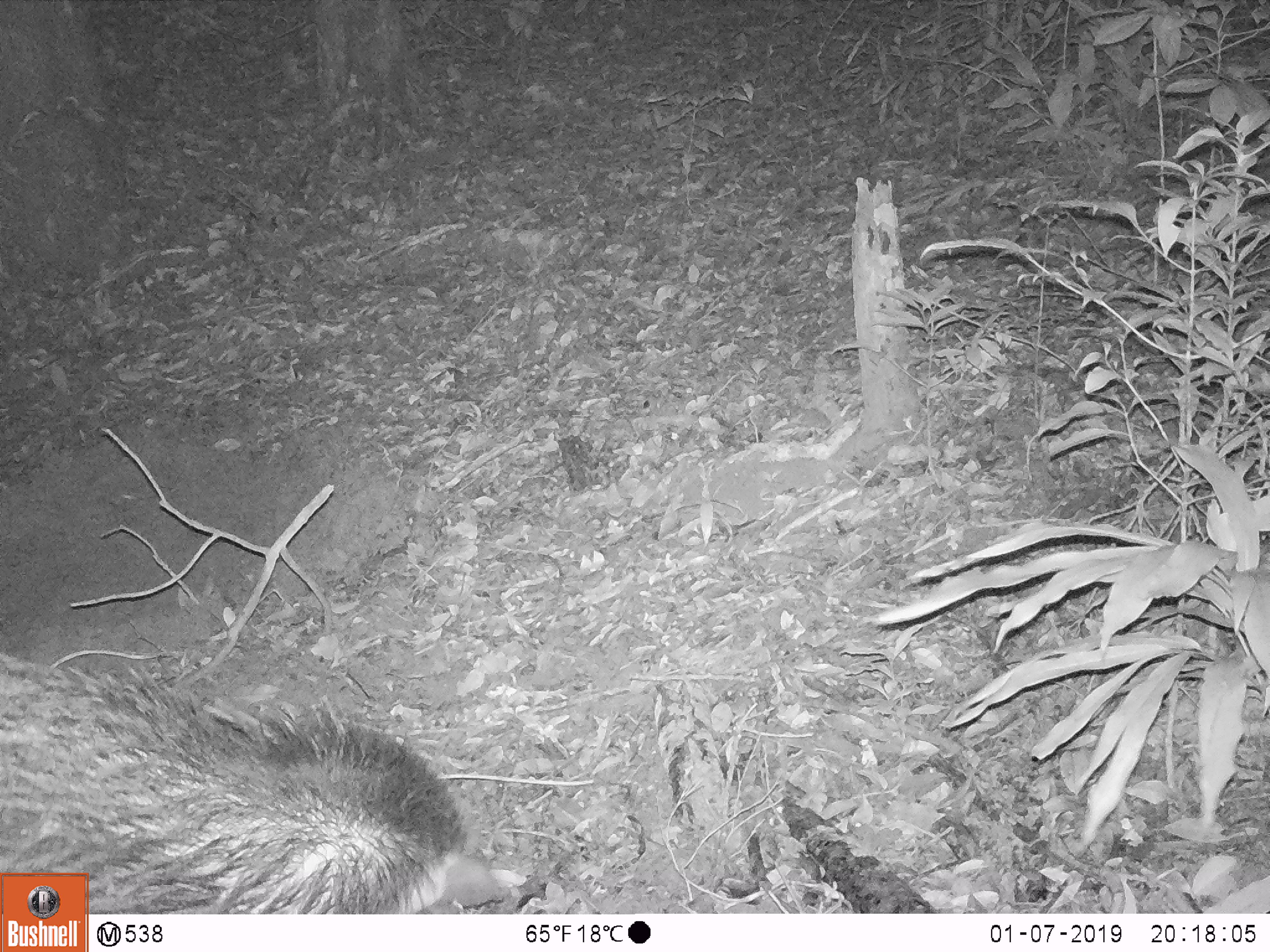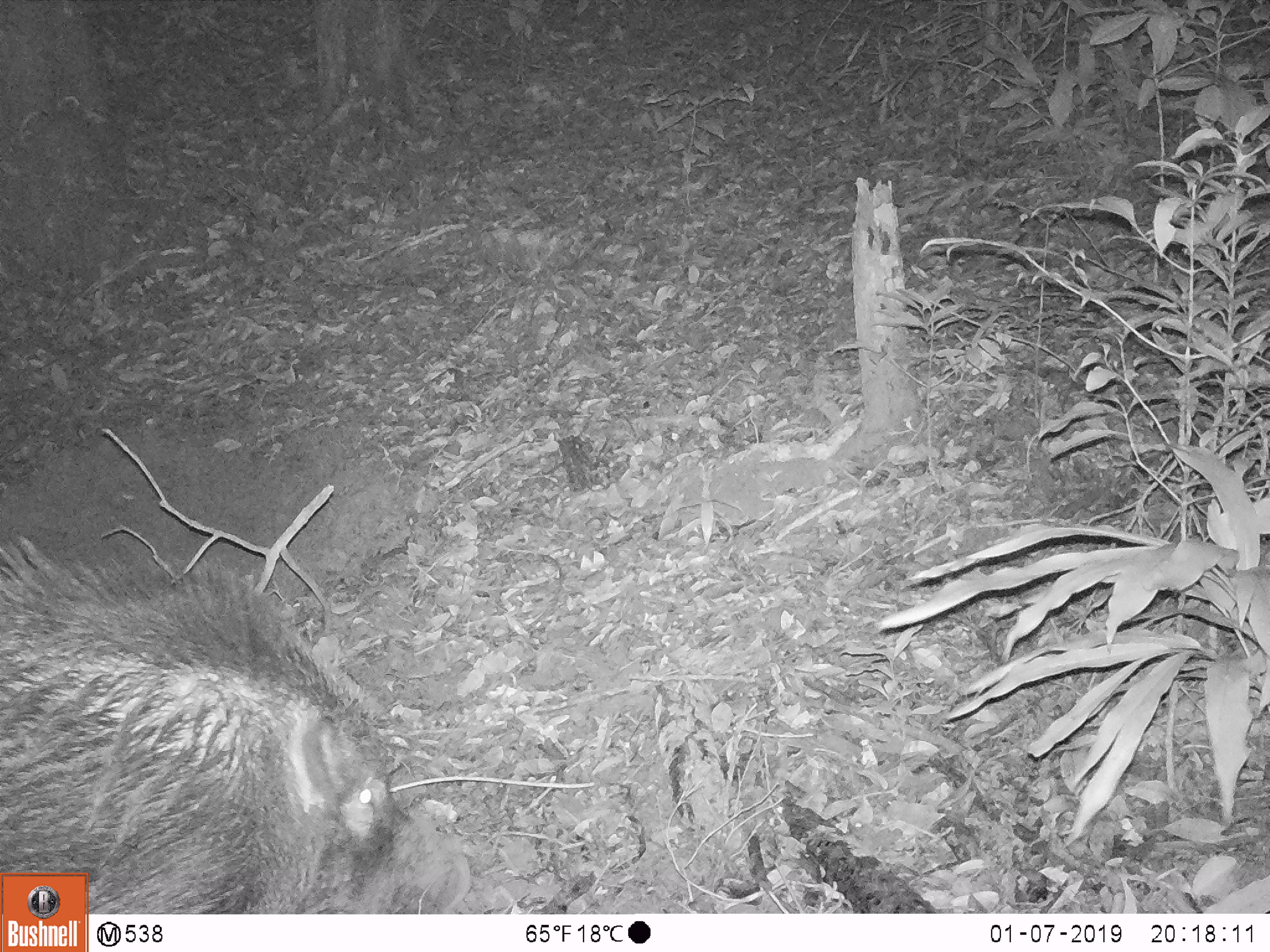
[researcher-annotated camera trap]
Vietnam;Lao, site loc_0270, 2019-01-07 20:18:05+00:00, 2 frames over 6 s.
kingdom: Animalia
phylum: Chordata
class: Mammalia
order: Artiodactyla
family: Suidae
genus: Sus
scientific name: Sus scrofa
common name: eurasian wild pig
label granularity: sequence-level